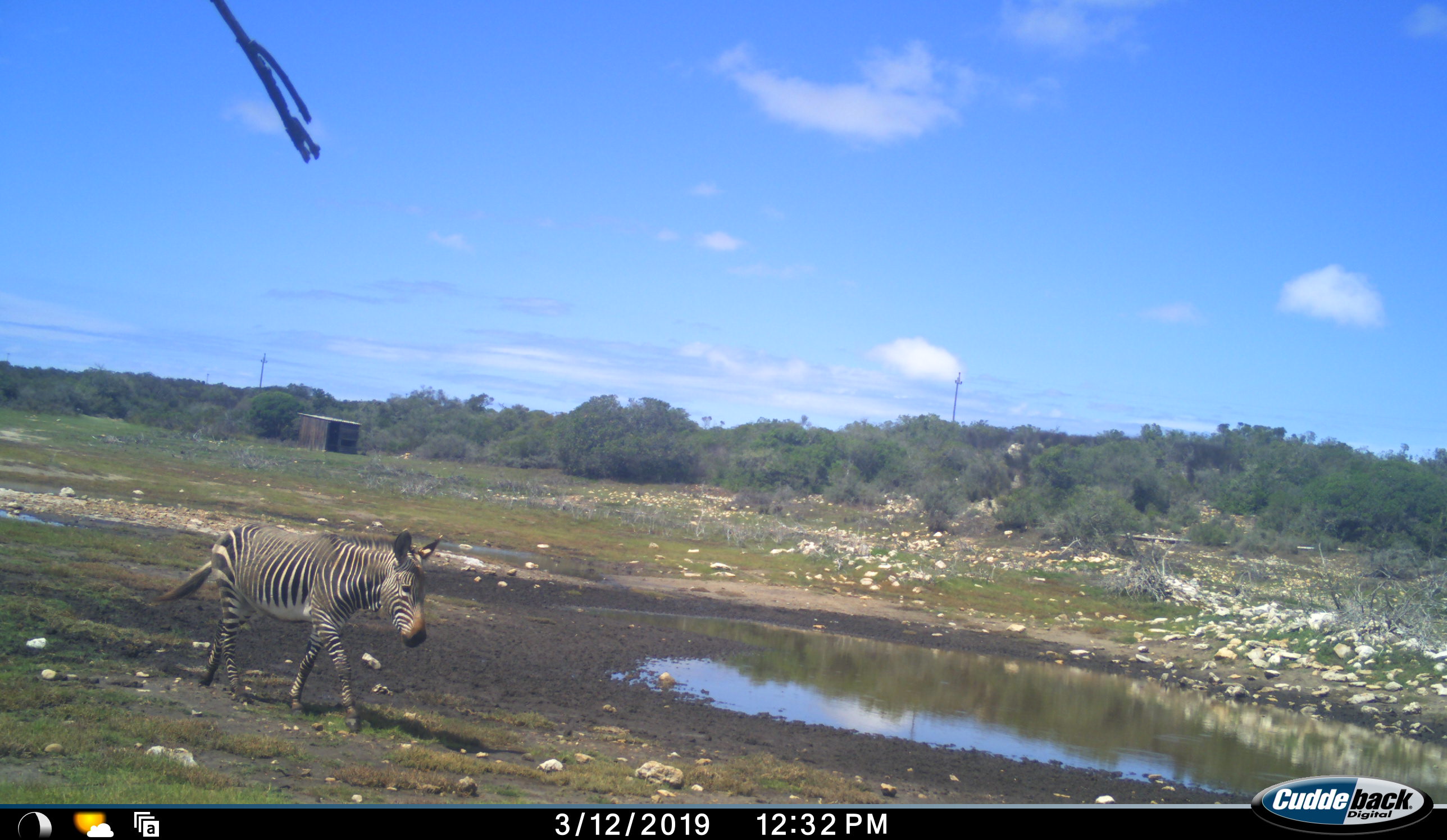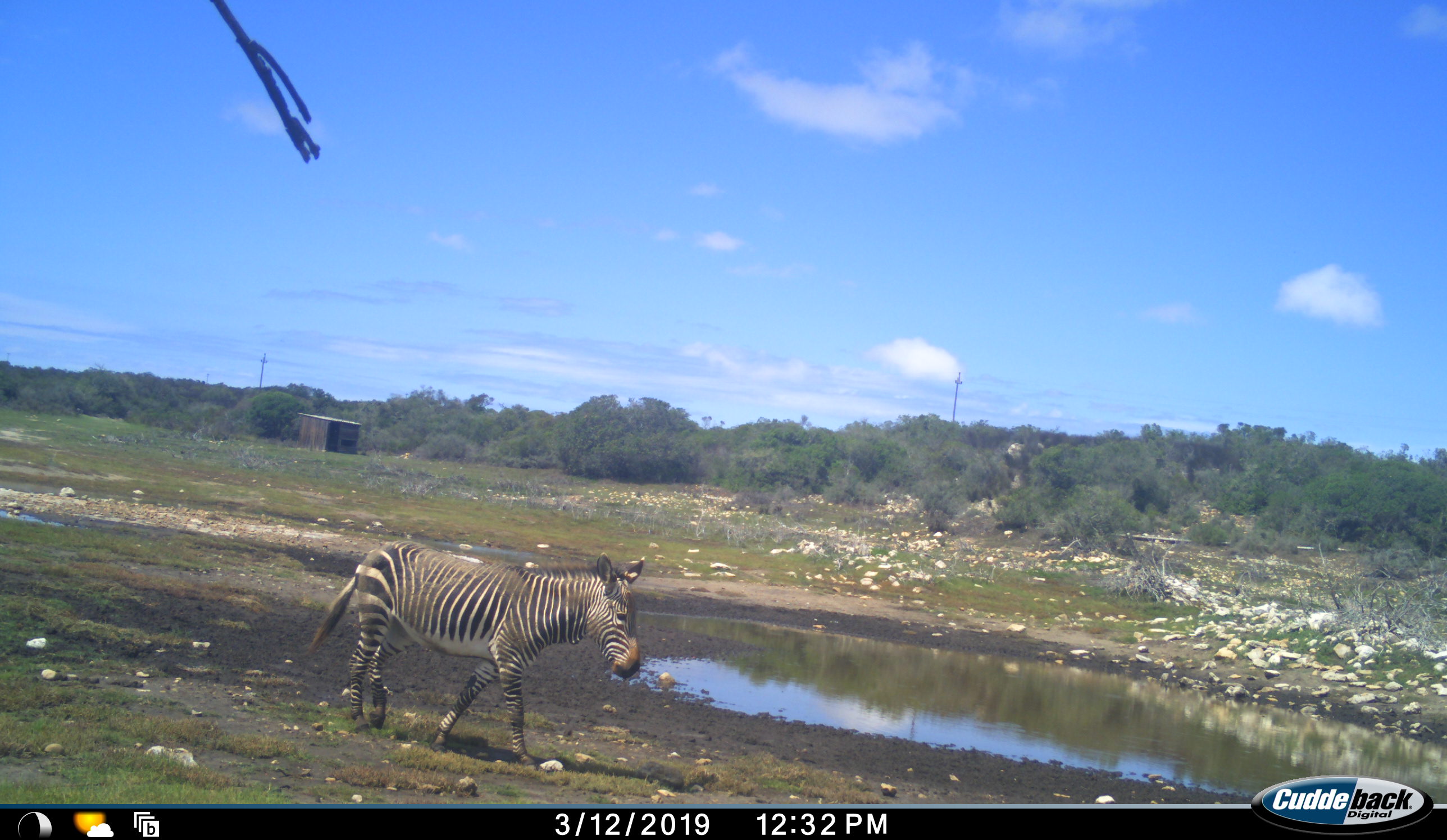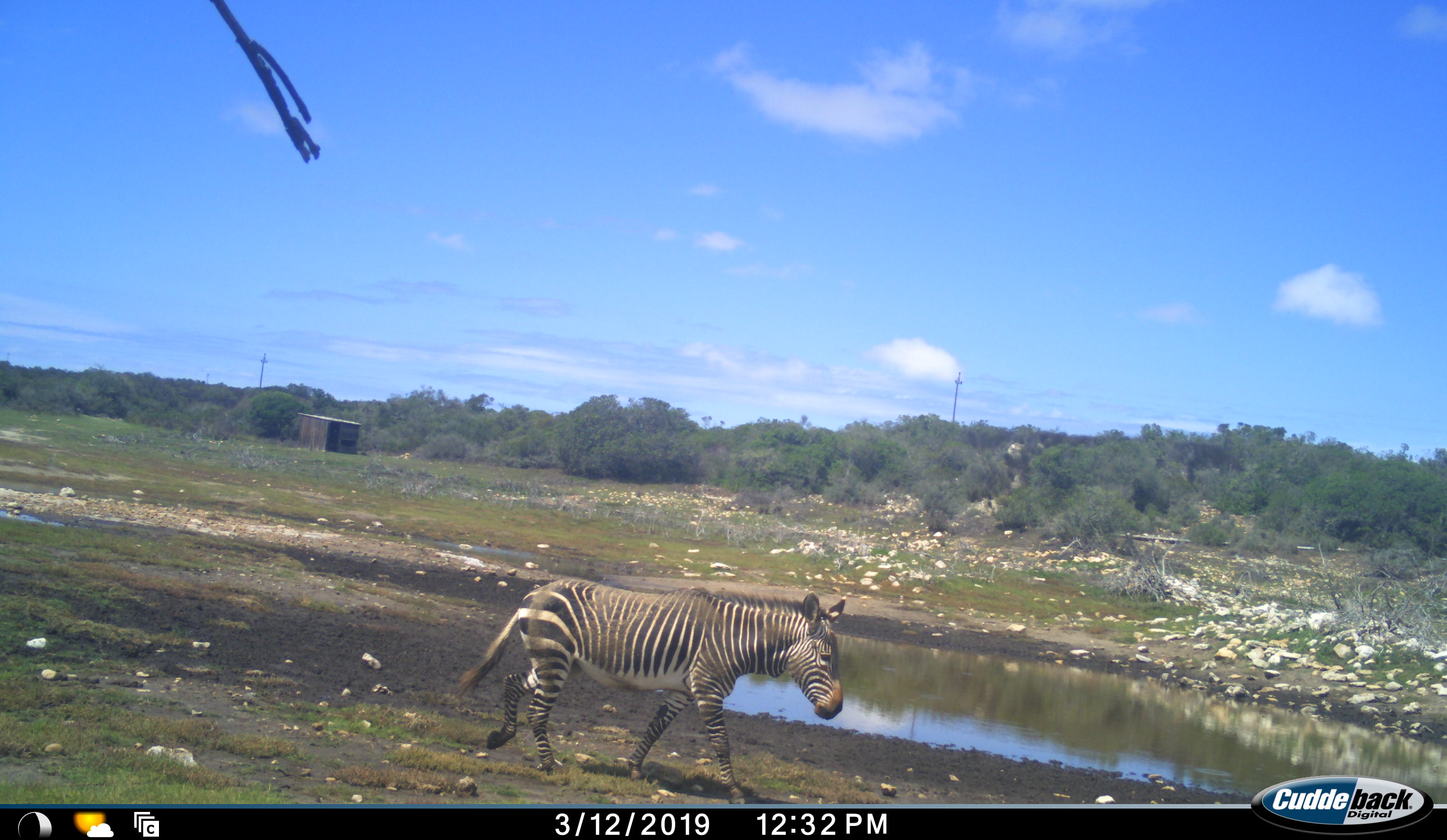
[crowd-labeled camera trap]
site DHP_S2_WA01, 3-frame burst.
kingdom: Animalia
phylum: Chordata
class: Mammalia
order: Perissodactyla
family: Equidae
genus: Equus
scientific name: Equus zebra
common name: mountain zebra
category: zebramountain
Zebramountain (mountain zebra) (Equus zebra), count 1. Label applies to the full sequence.